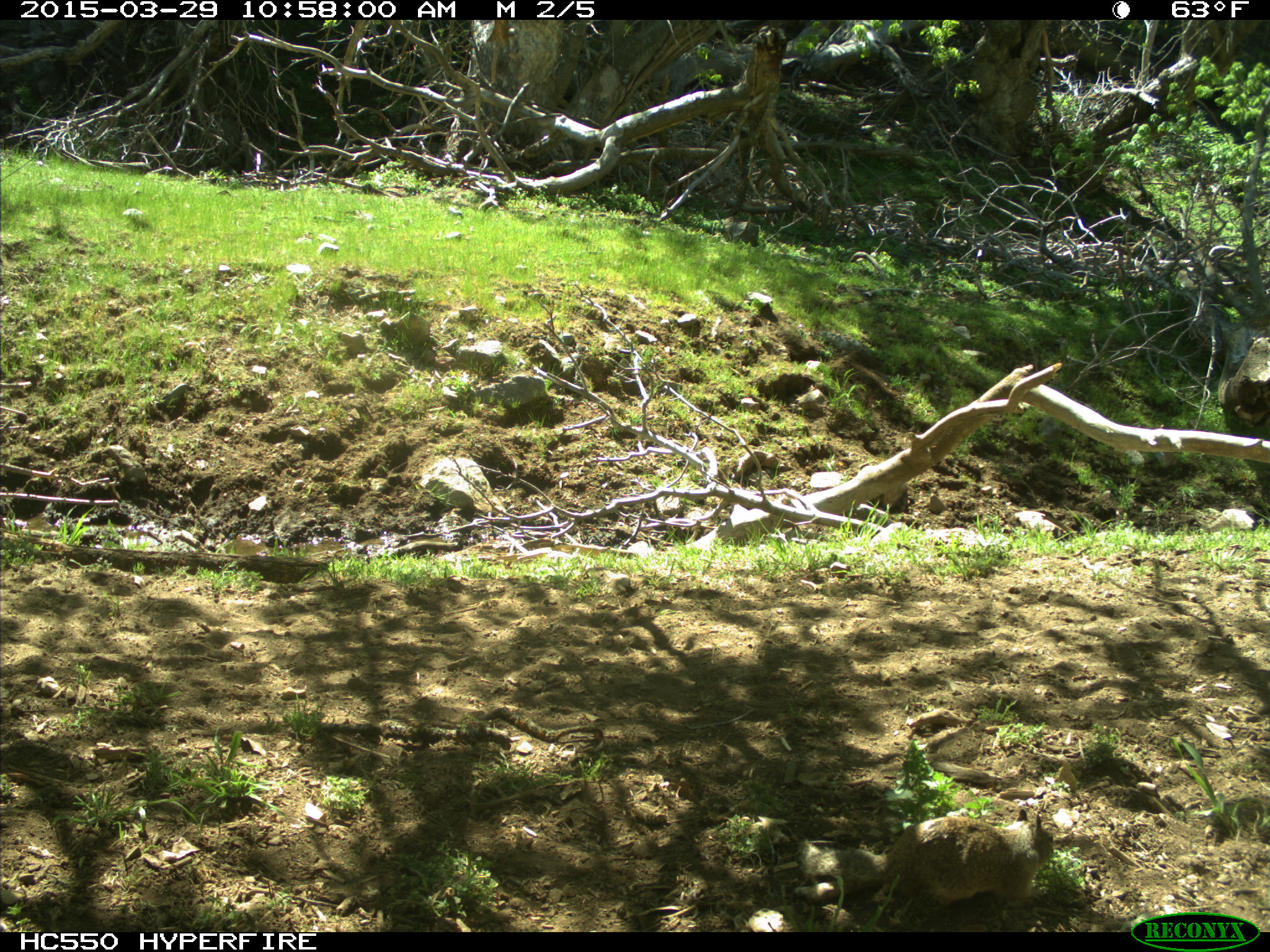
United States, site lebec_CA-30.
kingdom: Animalia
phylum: Chordata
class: Mammalia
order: Rodentia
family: Sciuridae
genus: Otospermophilus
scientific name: Otospermophilus beecheyi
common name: california ground squirrel